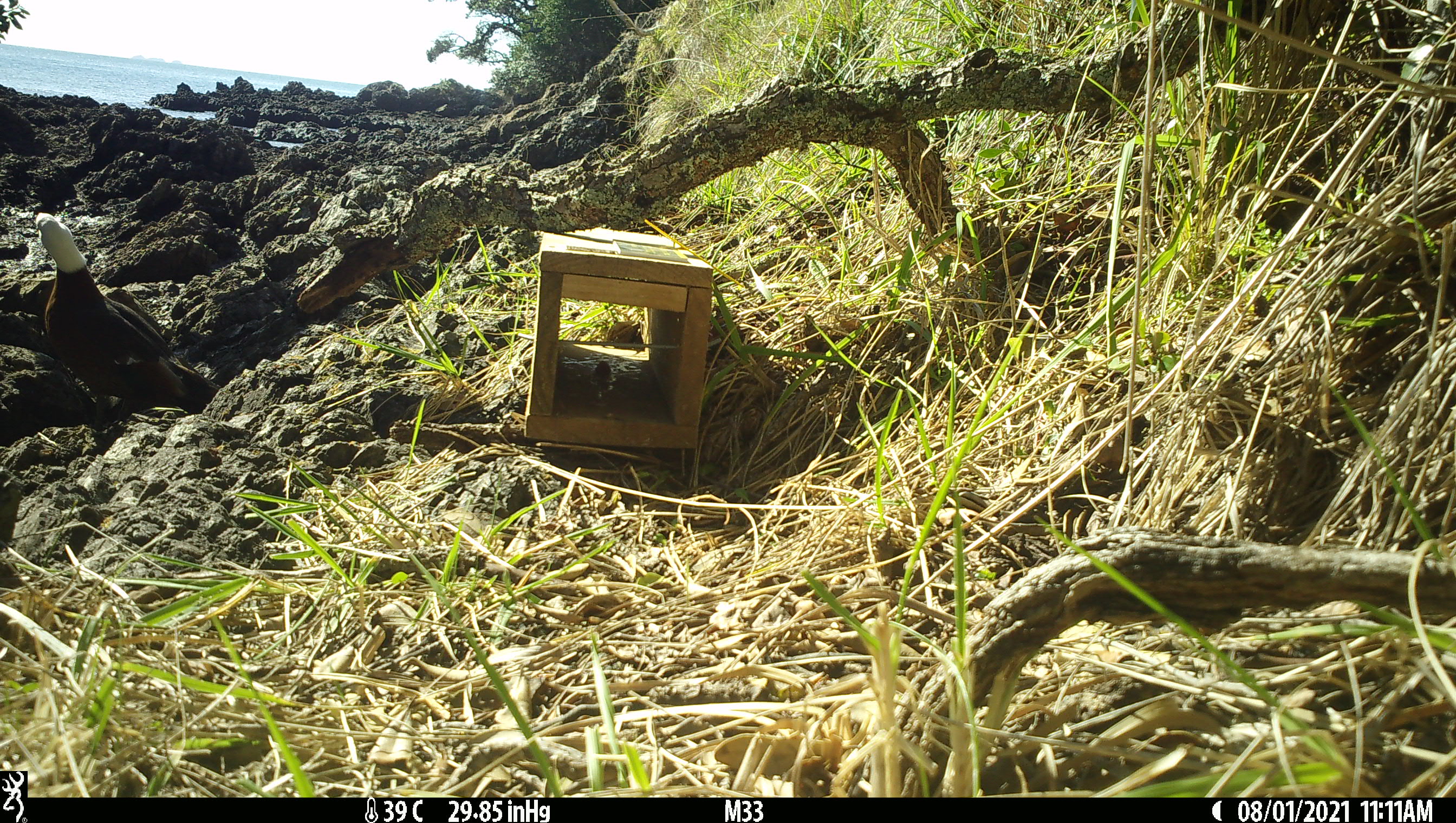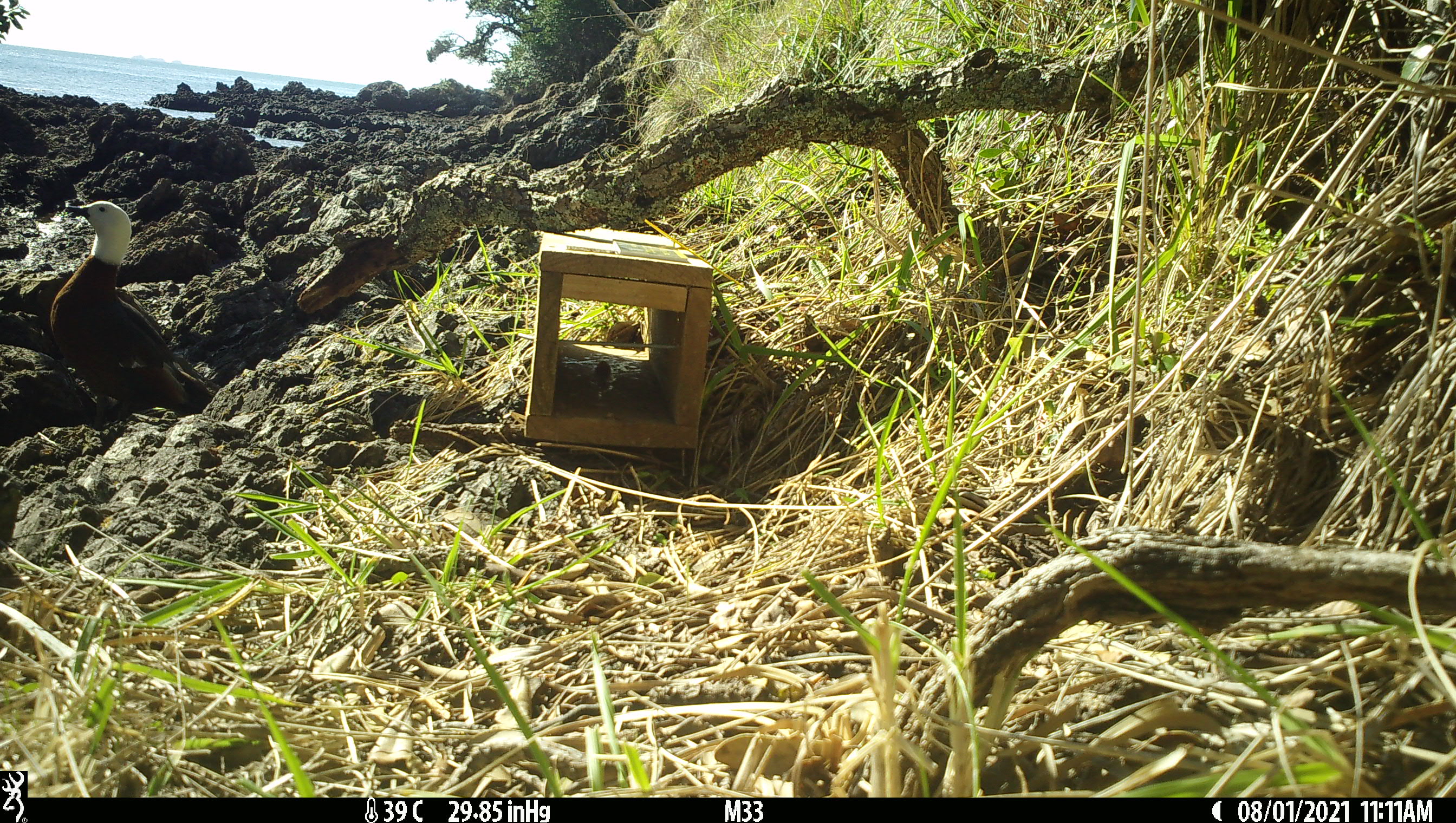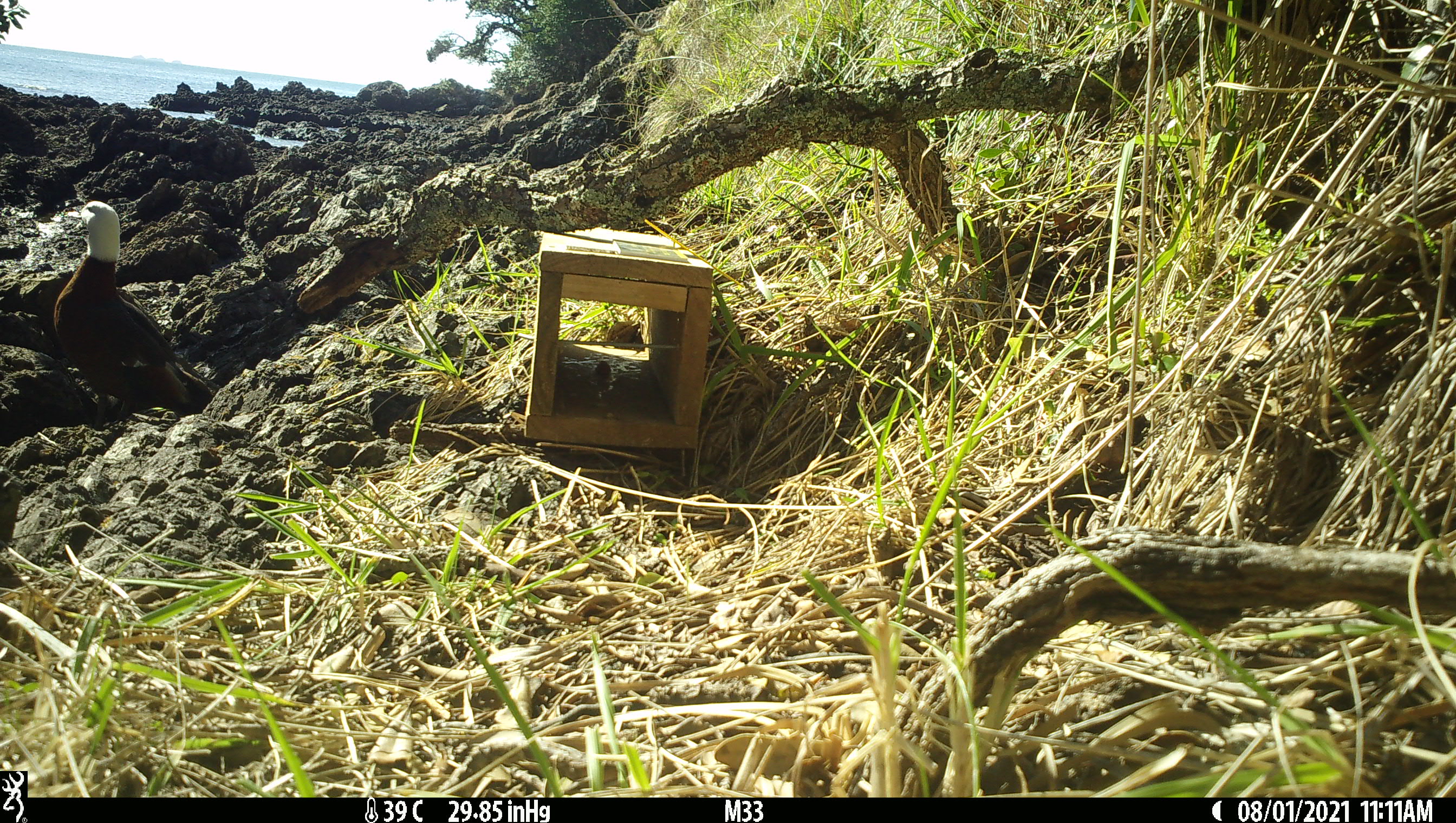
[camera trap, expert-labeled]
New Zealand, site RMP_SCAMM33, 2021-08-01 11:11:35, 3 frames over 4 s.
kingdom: Animalia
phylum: Chordata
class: Aves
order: Anseriformes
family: Anatidae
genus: Tadorna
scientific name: Tadorna variegata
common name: paradise shelduck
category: paradise duck